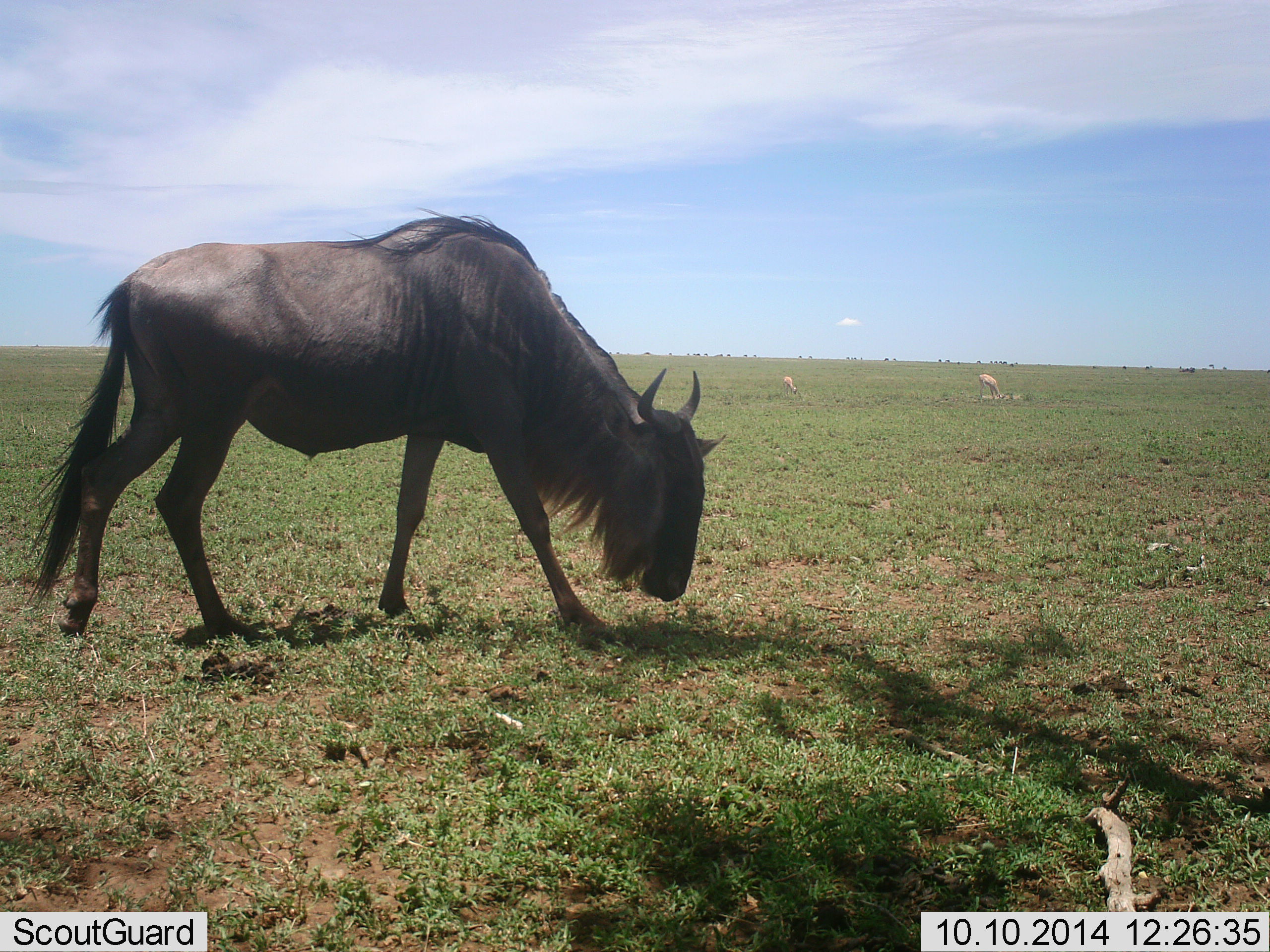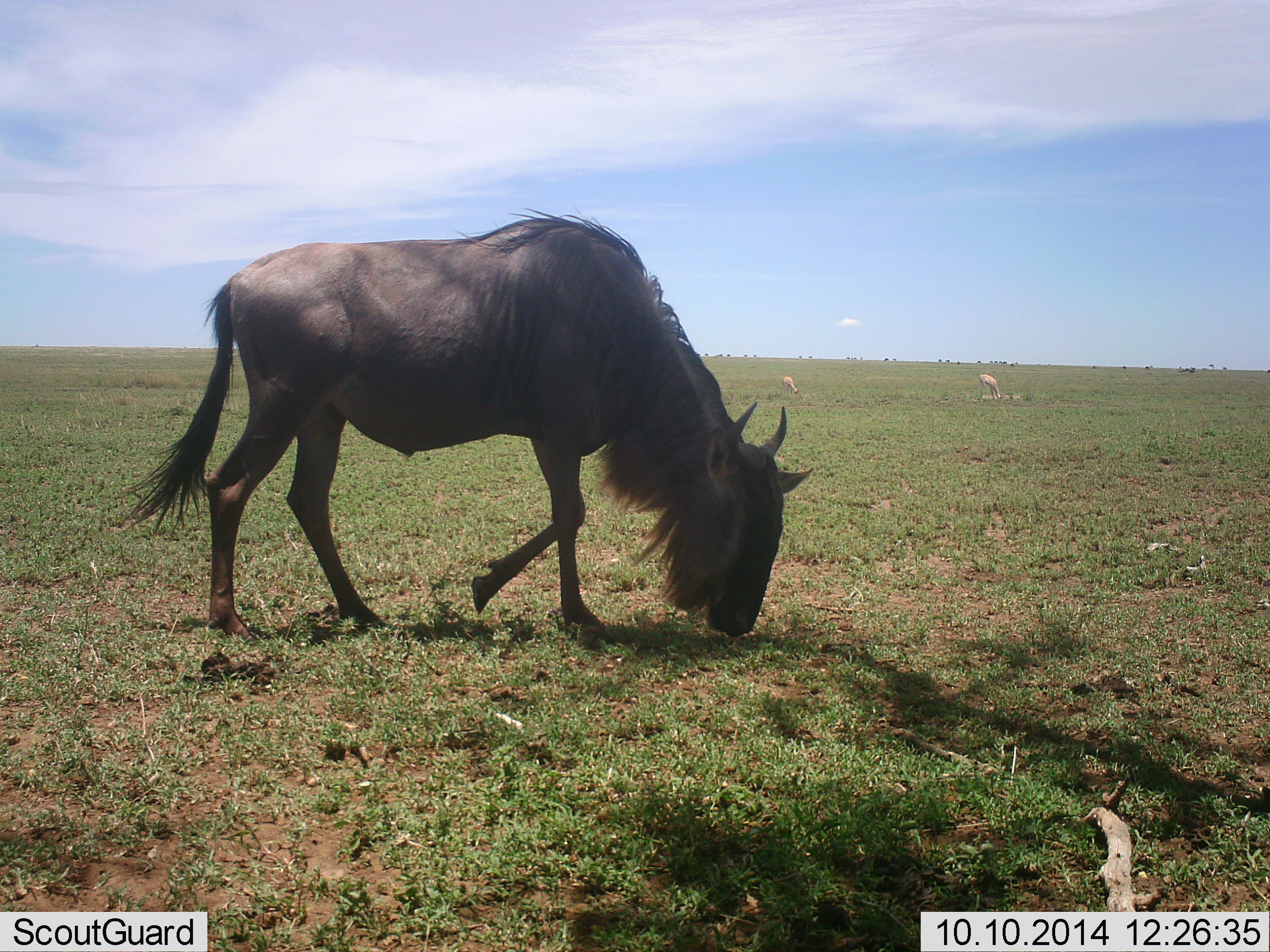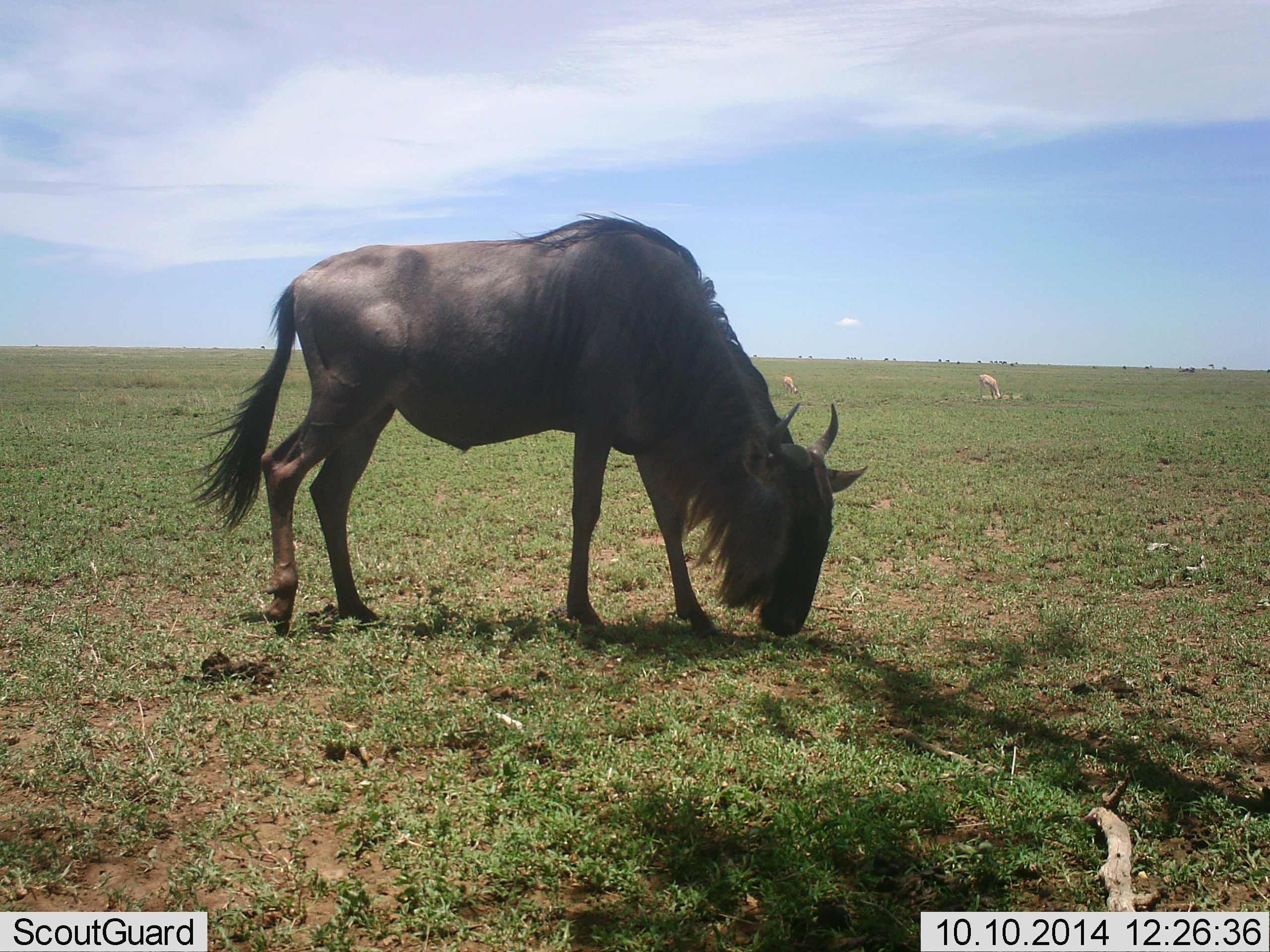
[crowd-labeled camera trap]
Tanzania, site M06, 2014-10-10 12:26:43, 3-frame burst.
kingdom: Animalia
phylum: Chordata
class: Mammalia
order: Artiodactyla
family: Bovidae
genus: Connochaetes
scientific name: Connochaetes taurinus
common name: blue wildebeest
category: wildebeest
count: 1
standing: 14%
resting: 0%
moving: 43%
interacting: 0%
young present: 0%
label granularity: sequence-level